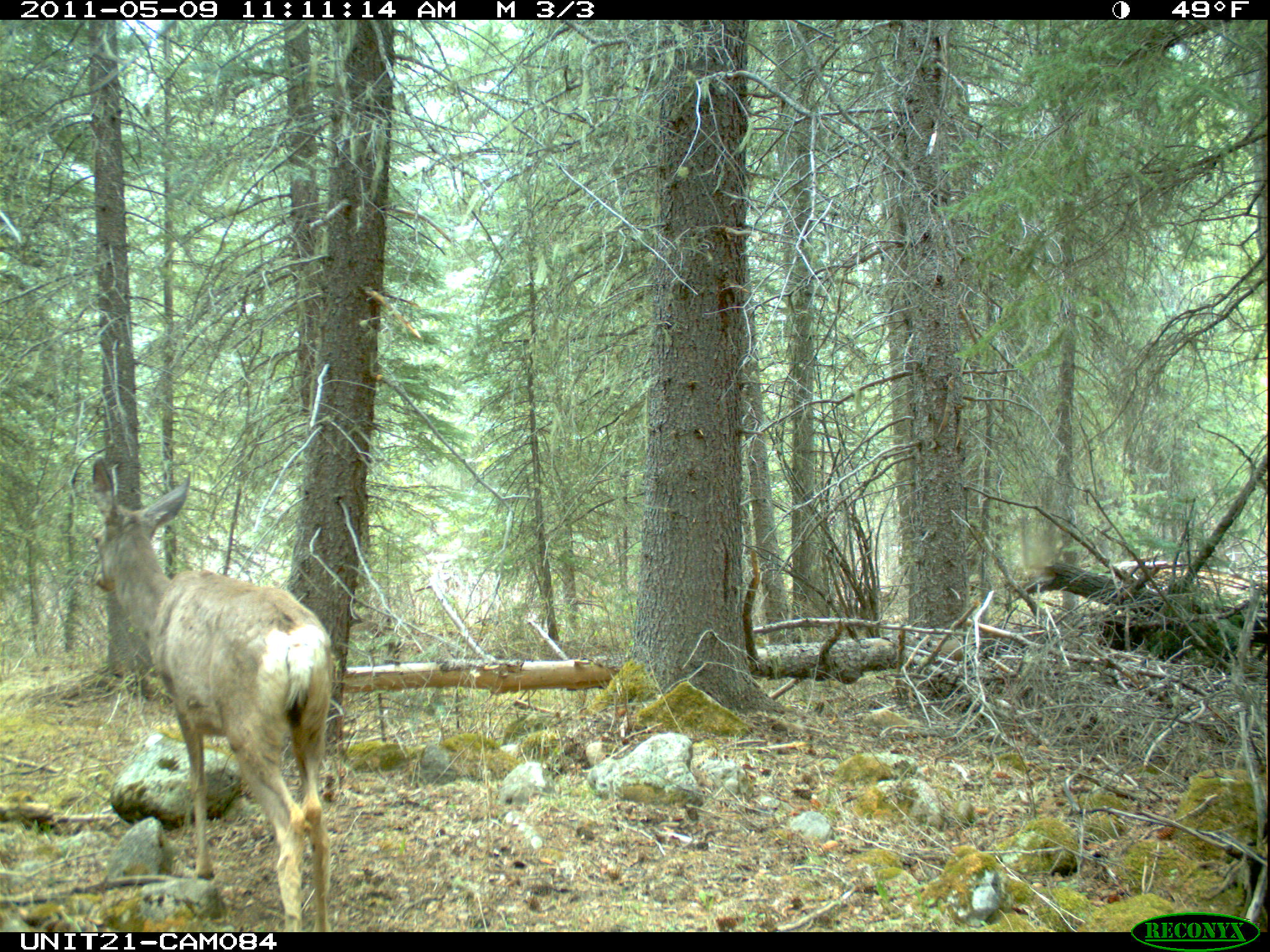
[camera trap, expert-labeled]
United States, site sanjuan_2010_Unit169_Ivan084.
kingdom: Animalia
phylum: Chordata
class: Mammalia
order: Artiodactyla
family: Cervidae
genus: Odocoileus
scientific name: Odocoileus hemionus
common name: mule deer